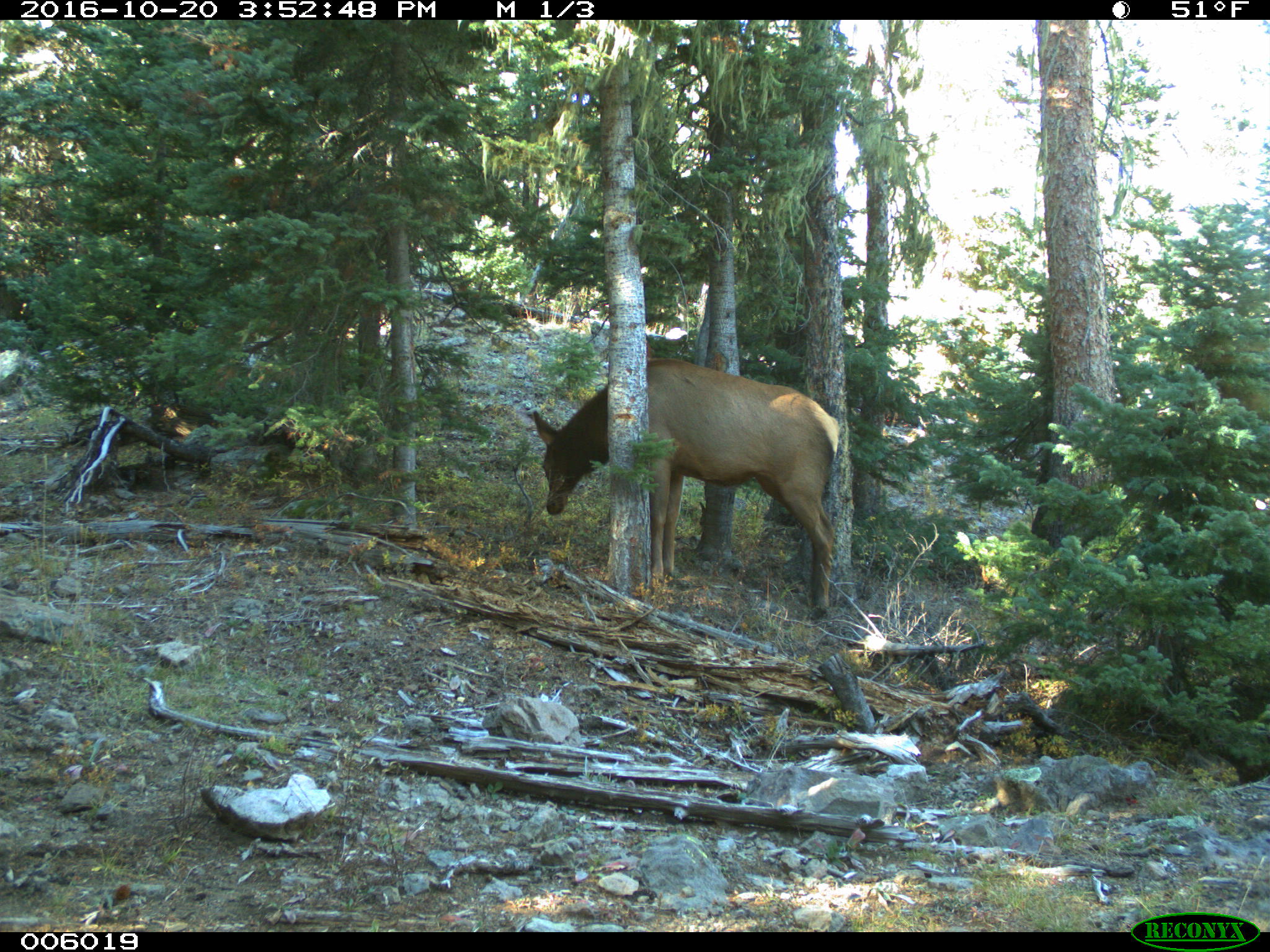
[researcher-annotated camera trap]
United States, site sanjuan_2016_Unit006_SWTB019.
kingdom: Animalia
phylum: Chordata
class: Mammalia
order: Artiodactyla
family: Cervidae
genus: Cervus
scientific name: Cervus elaphus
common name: red deer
Cervus elaphus (red deer).